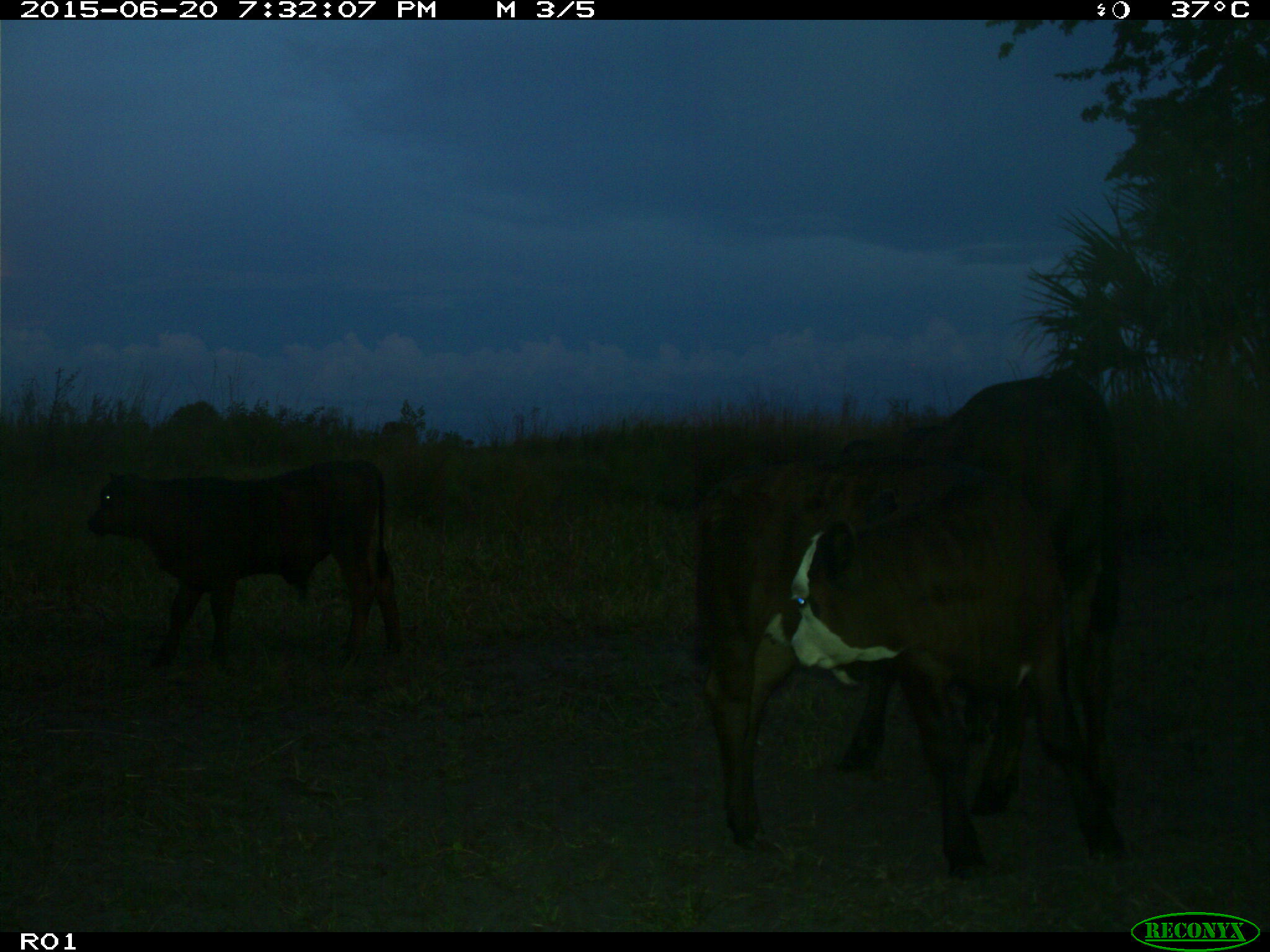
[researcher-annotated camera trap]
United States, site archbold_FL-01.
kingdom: Animalia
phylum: Chordata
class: Mammalia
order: Artiodactyla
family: Bovidae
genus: Bos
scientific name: Bos taurus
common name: domestic cow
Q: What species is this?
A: Bos taurus (domestic cow).